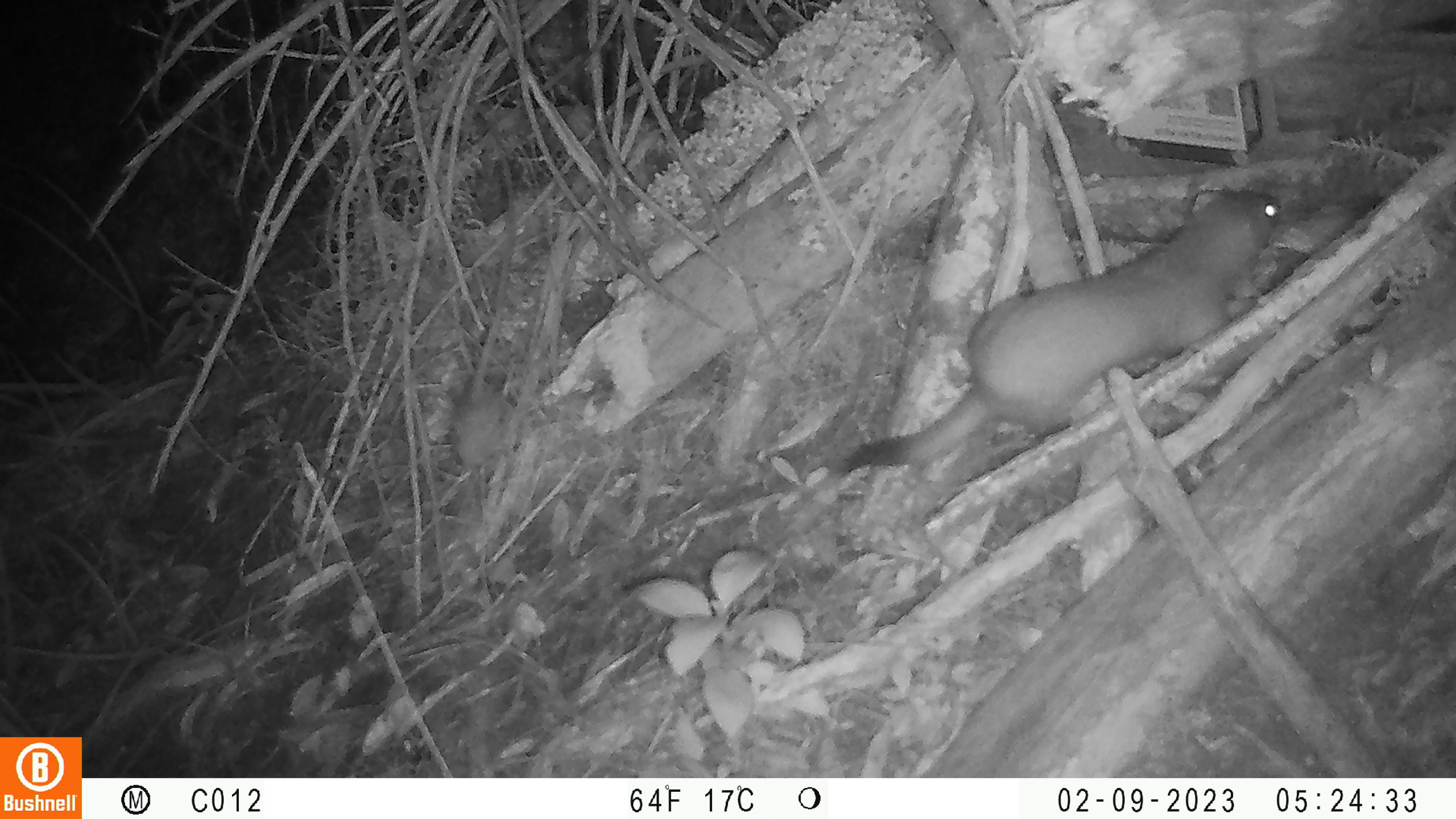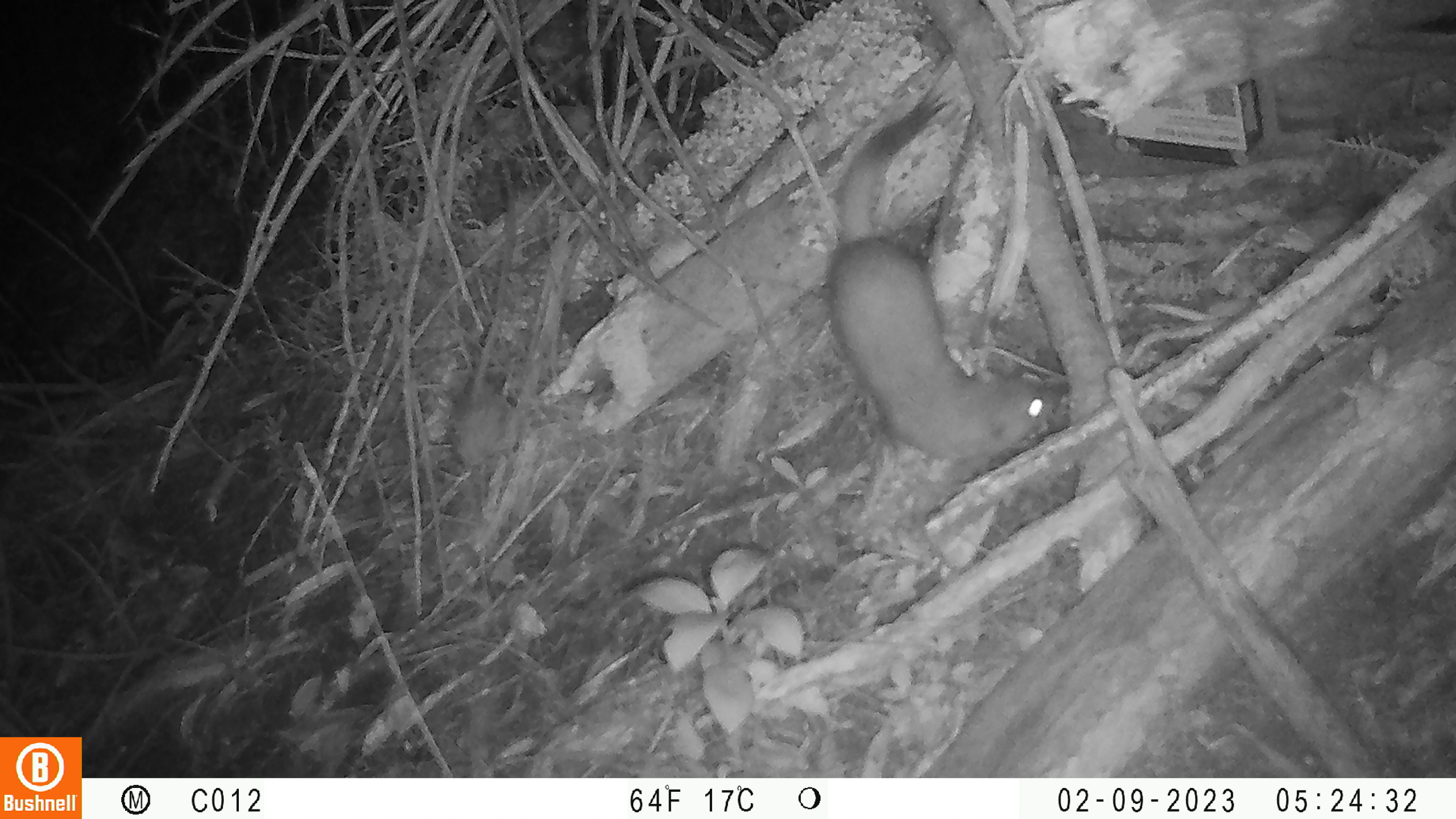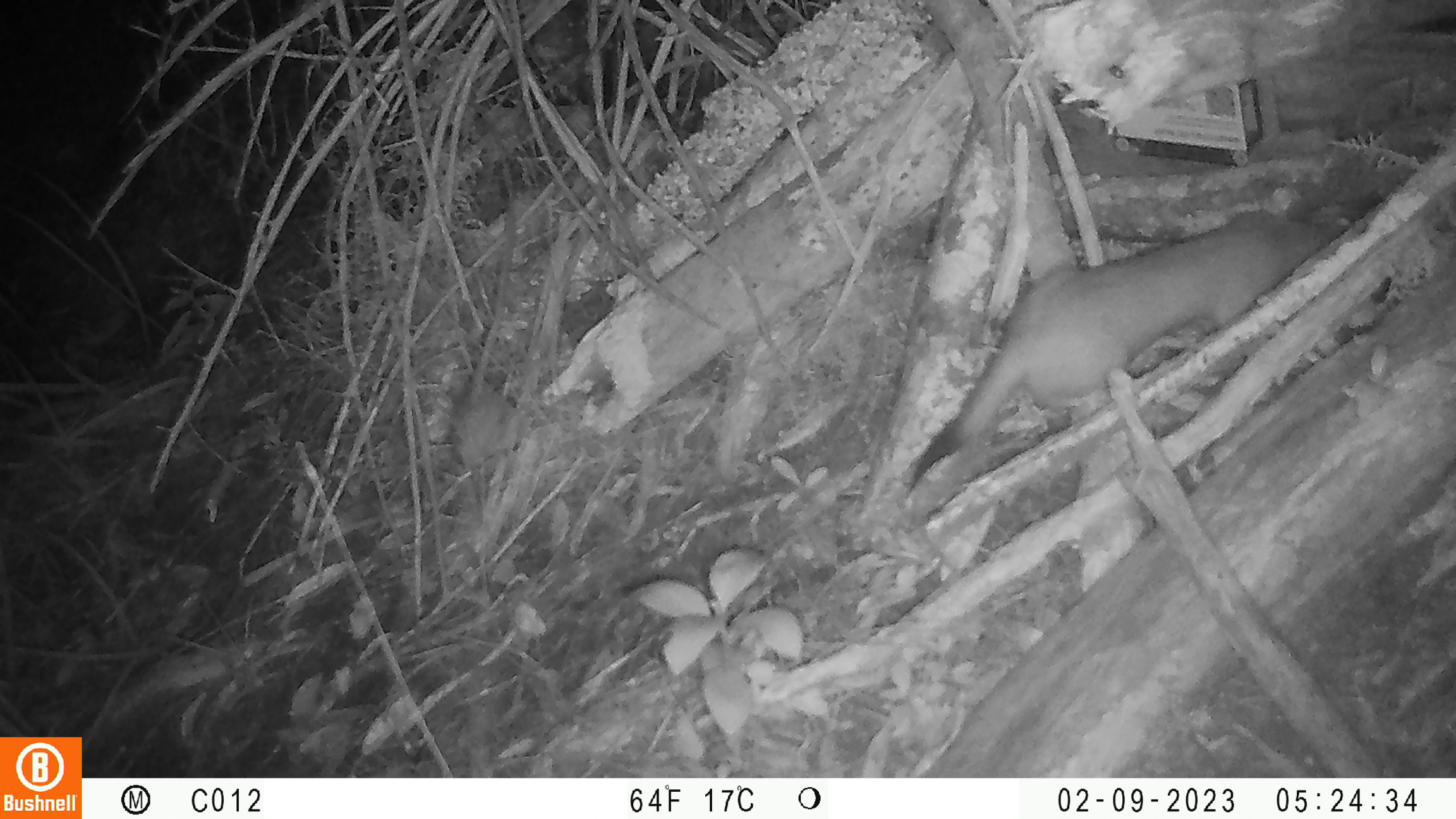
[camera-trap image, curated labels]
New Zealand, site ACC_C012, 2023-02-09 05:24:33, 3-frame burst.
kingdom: Animalia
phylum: Chordata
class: Mammalia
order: Carnivora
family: Mustelidae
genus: Mustela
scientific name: Mustela erminea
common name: stoat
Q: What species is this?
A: Stoat (Mustela erminea).